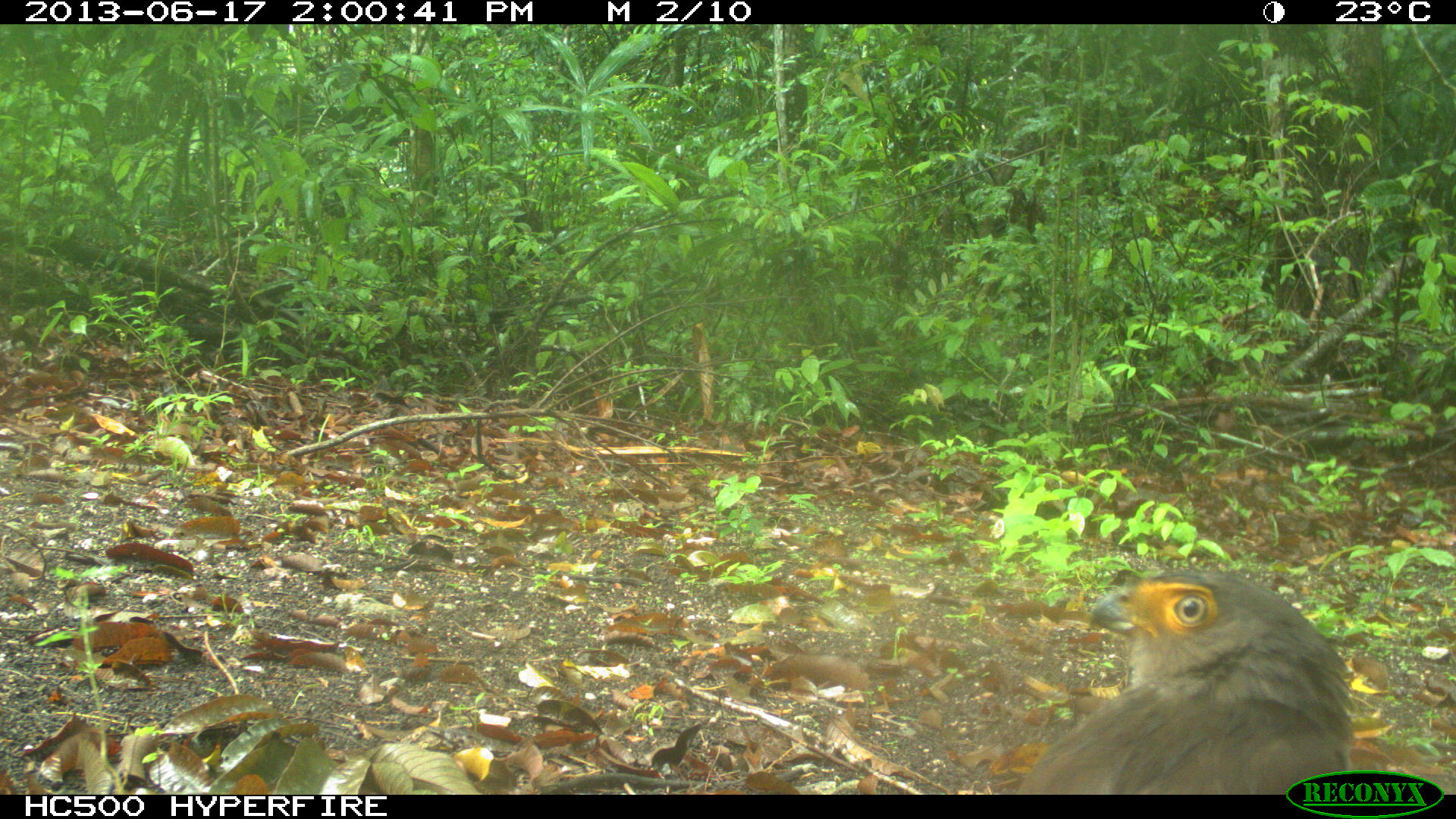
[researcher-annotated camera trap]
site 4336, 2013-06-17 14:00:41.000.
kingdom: Animalia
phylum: Chordata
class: Aves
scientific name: Aves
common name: birds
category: unknown raptor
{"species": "unknown raptor (birds) (Aves)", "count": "1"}